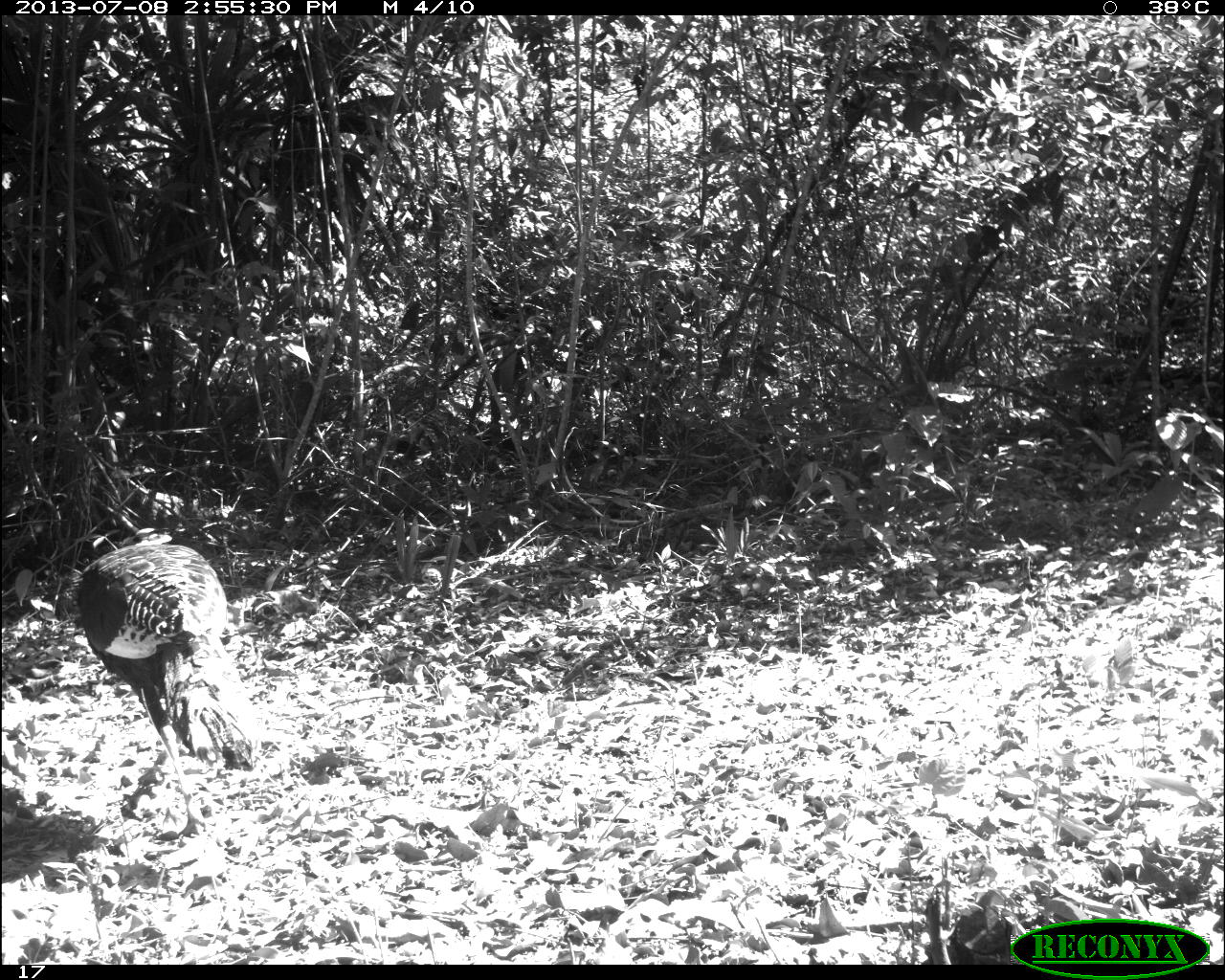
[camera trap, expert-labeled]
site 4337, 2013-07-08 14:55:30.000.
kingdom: Animalia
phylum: Chordata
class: Aves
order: Galliformes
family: Phasianidae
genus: Meleagris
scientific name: Meleagris ocellata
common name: ocellated turkey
Meleagris ocellata (ocellated turkey), count 2.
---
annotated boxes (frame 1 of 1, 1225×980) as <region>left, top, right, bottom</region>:
meleagris ocellata: <region>76, 532, 261, 835</region>